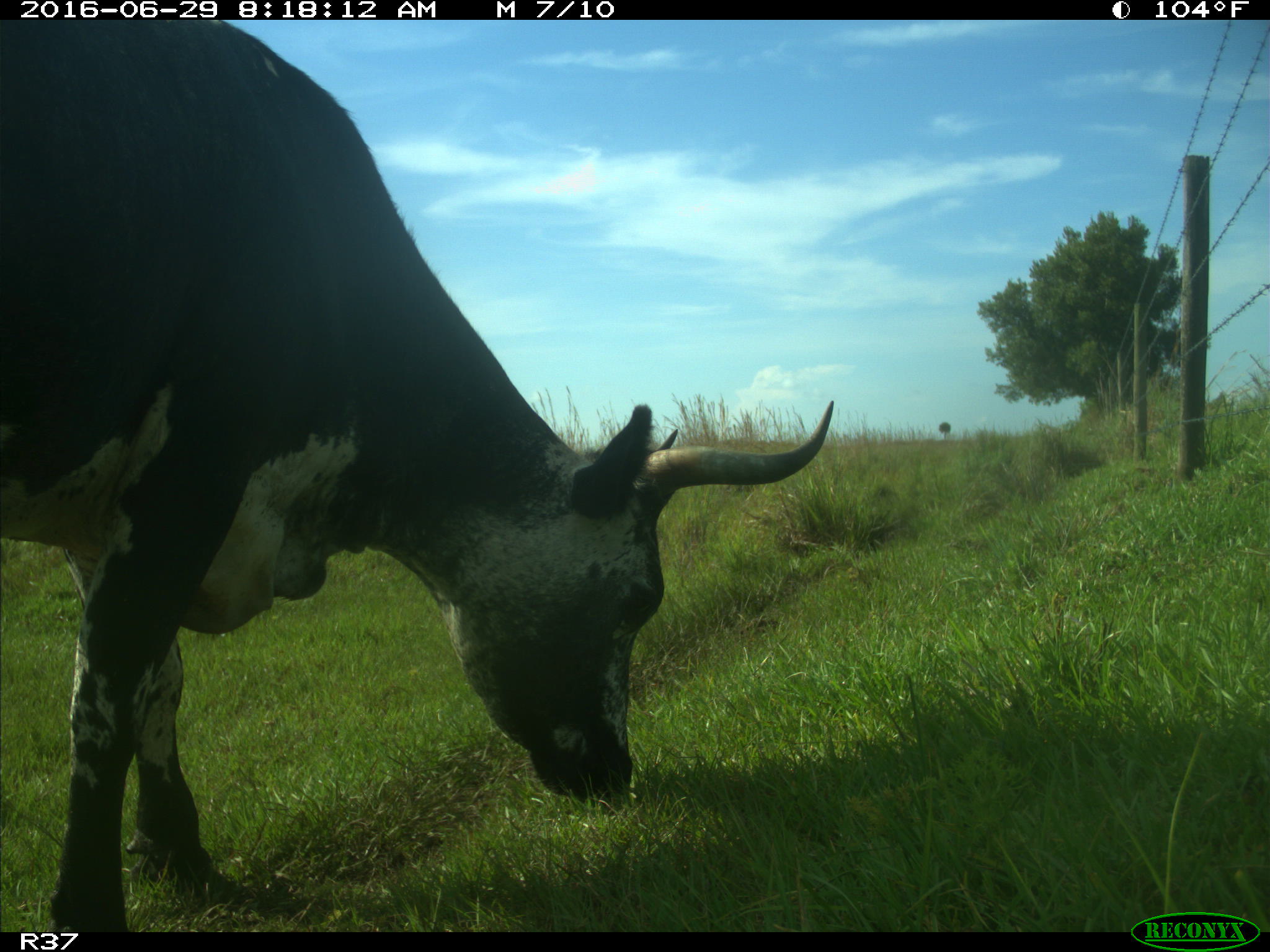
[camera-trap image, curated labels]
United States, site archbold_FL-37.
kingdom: Animalia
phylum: Chordata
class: Mammalia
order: Artiodactyla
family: Bovidae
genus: Bos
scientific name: Bos taurus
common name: domestic cow